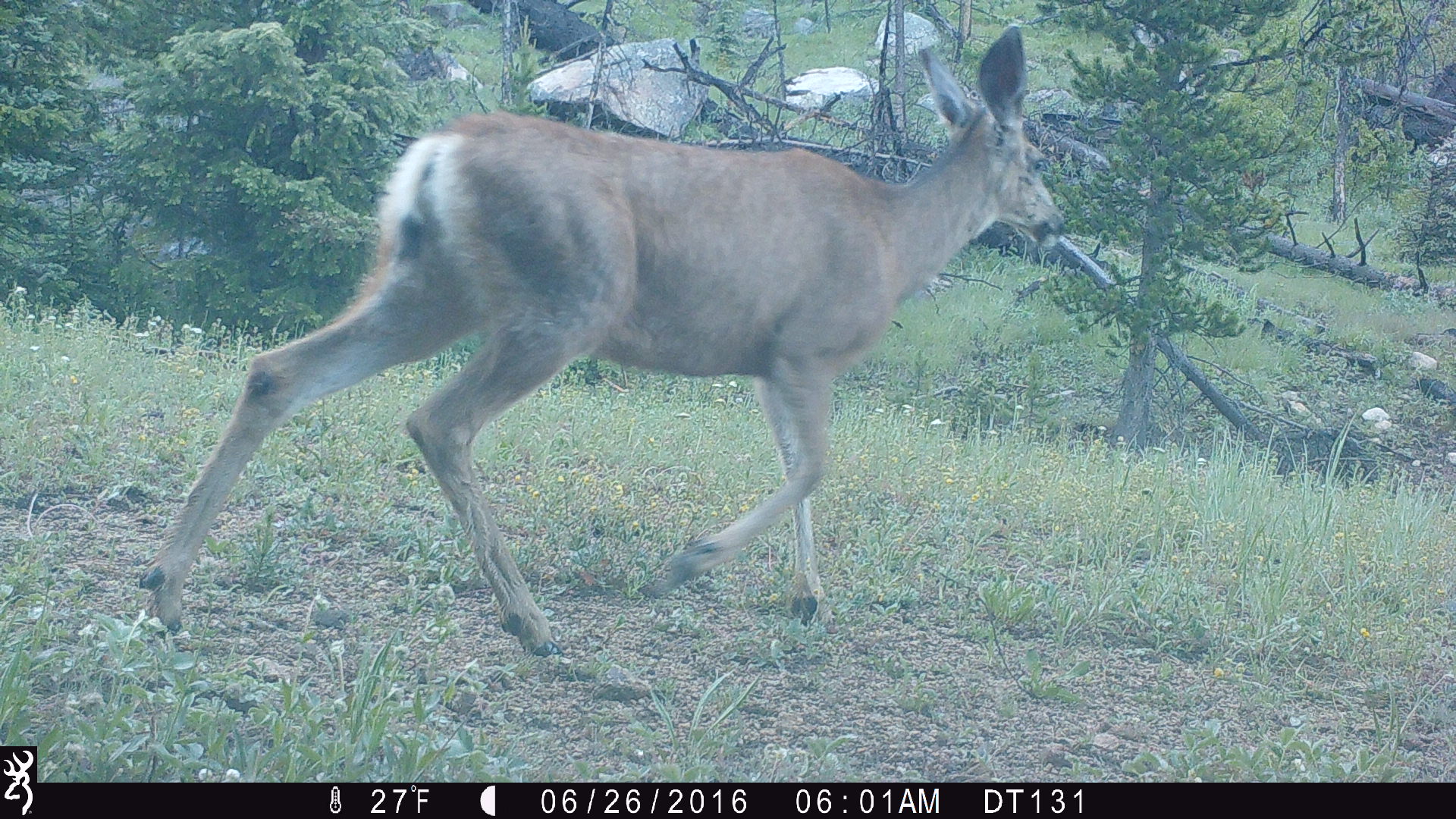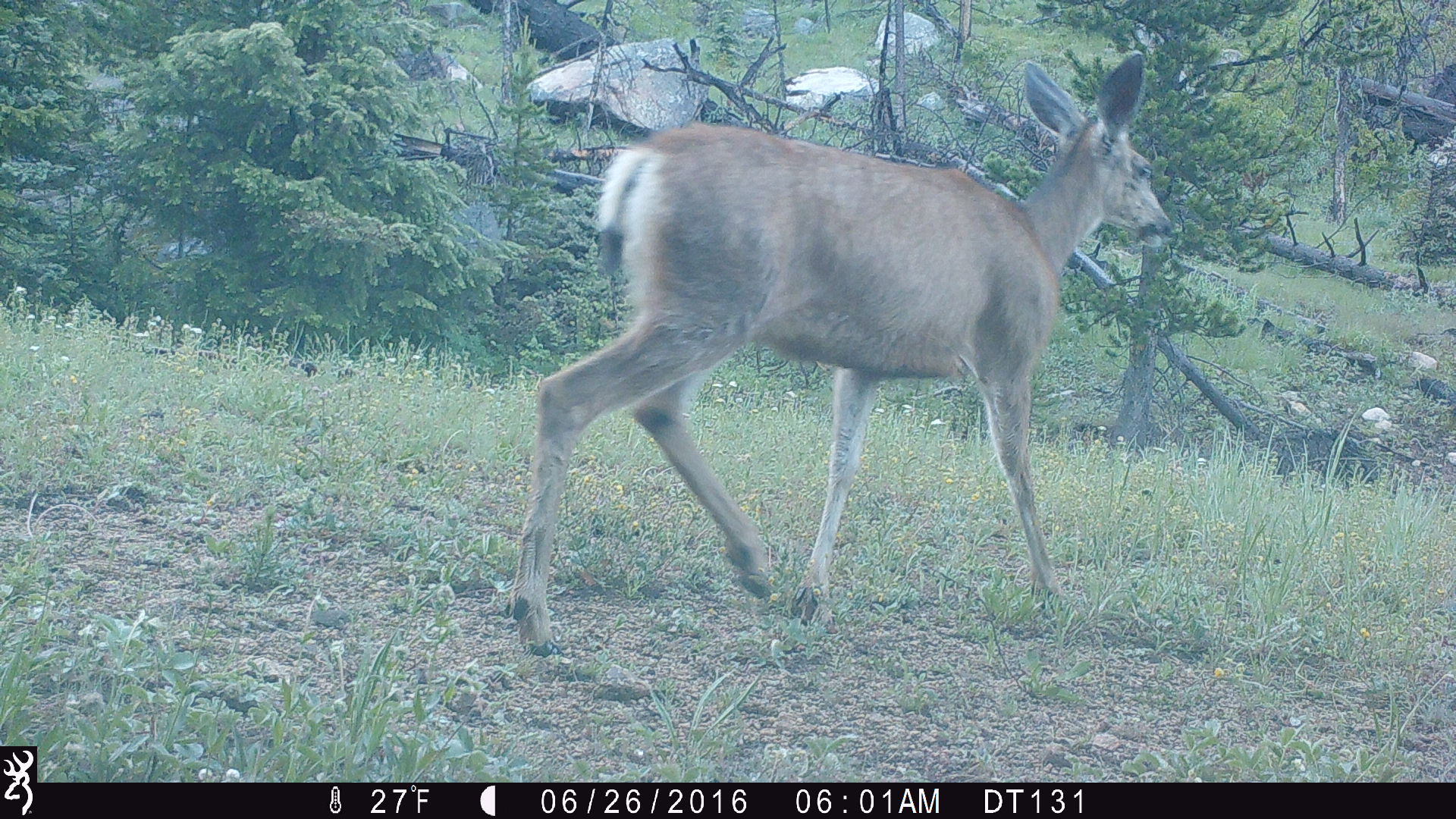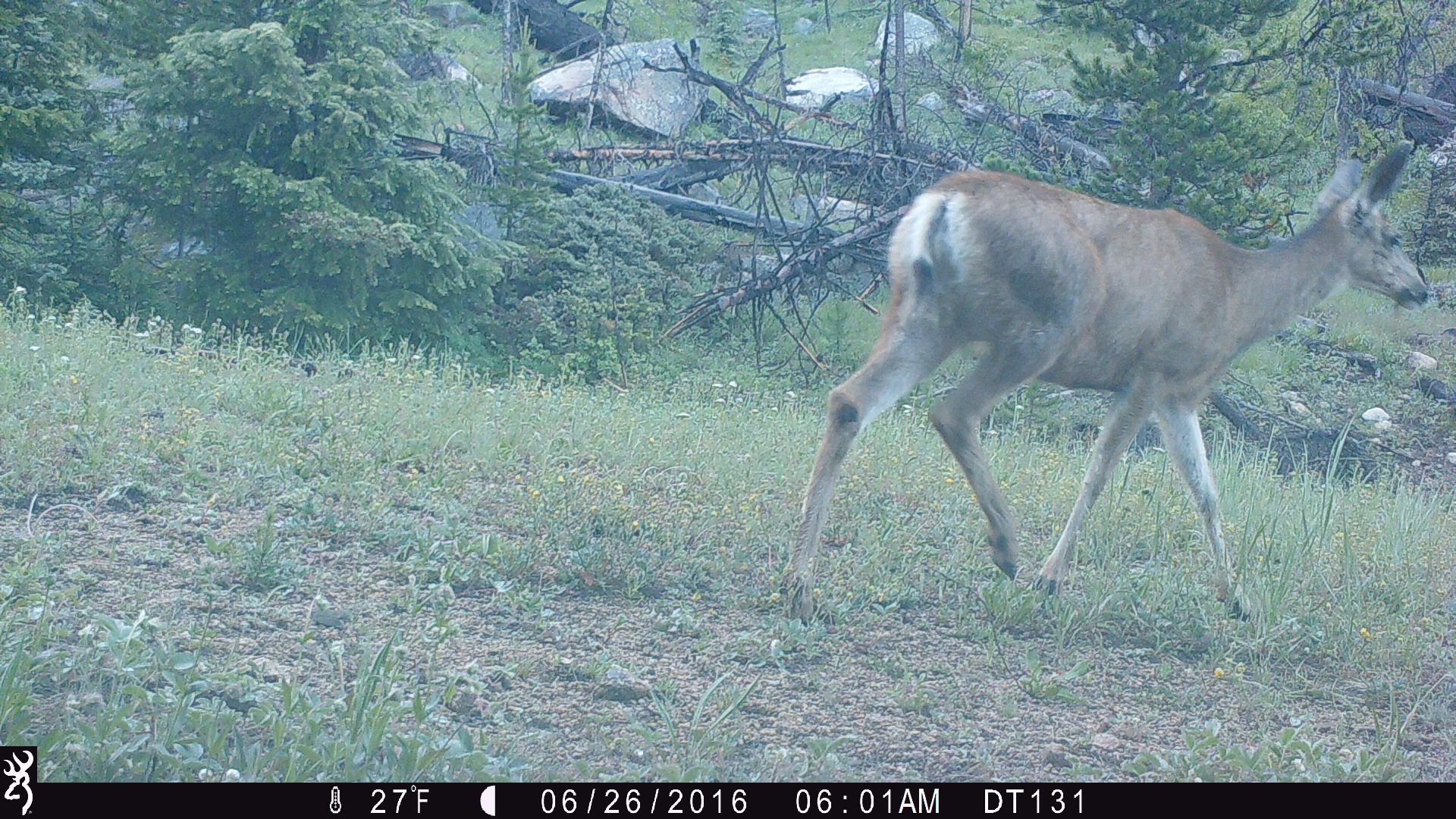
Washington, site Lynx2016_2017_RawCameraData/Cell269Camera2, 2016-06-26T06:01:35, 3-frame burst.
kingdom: Animalia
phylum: Chordata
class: Mammalia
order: Artiodactyla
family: Cervidae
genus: Odocoileus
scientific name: Odocoileus hemionus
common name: mule deer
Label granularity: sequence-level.